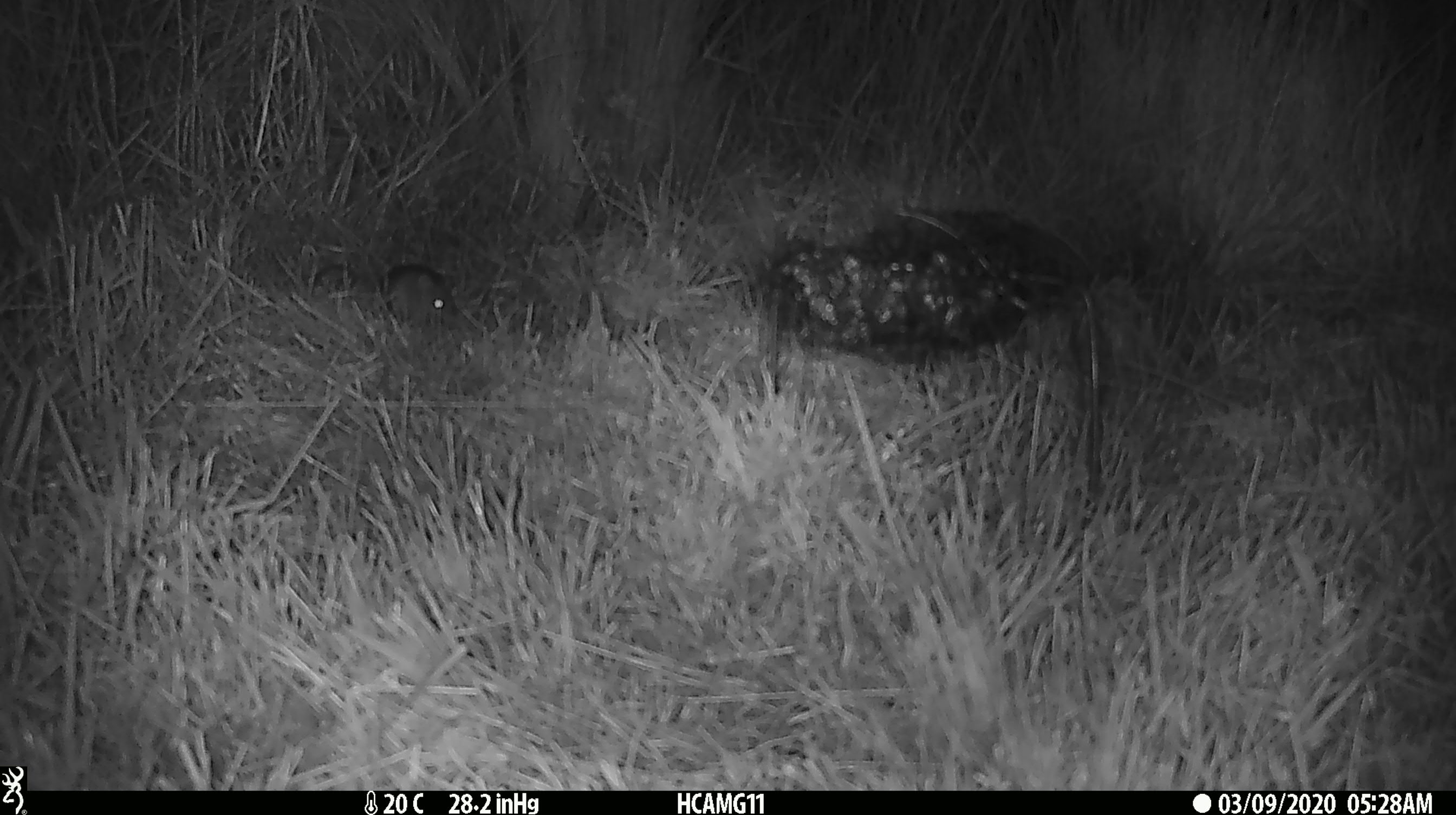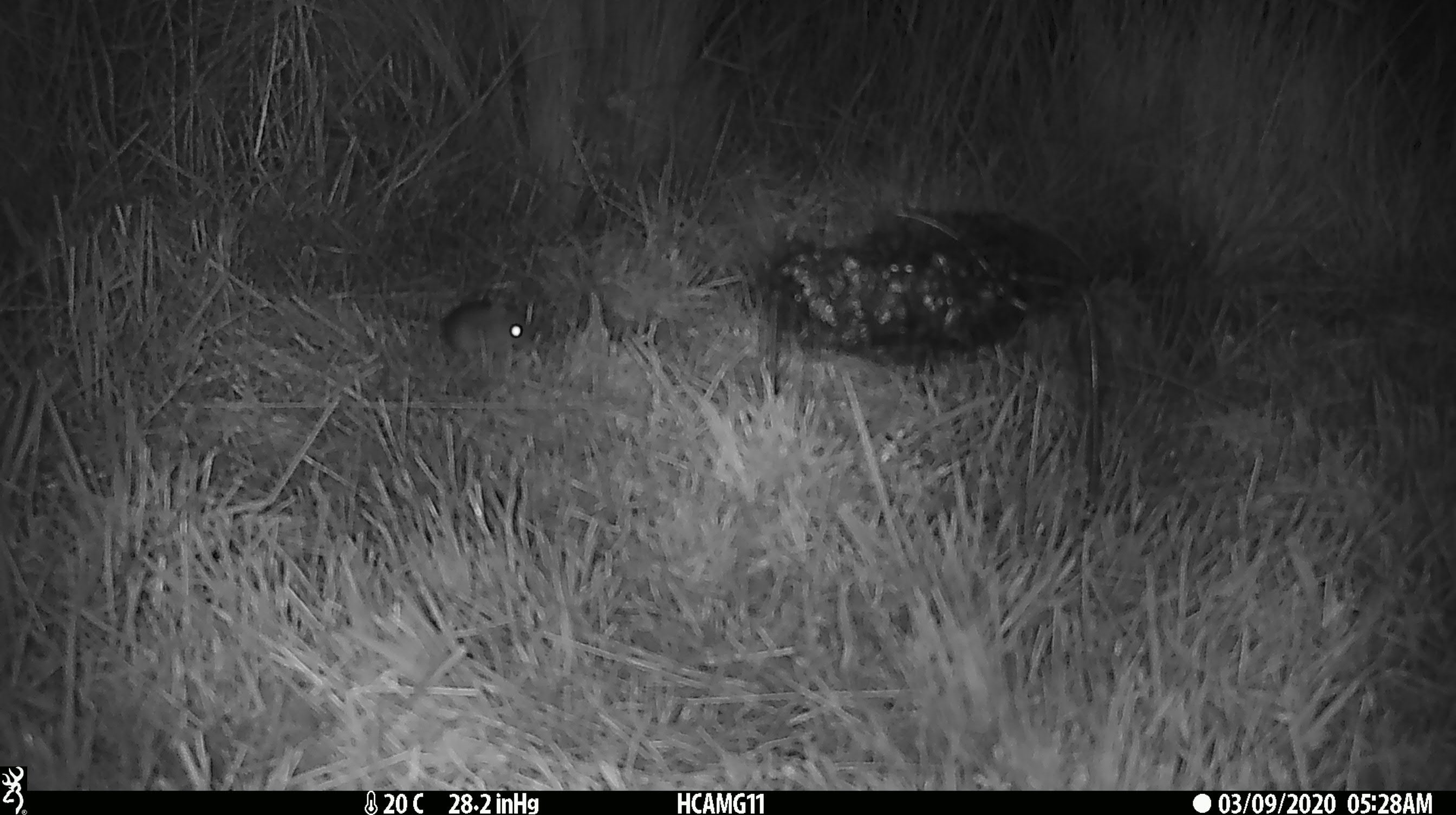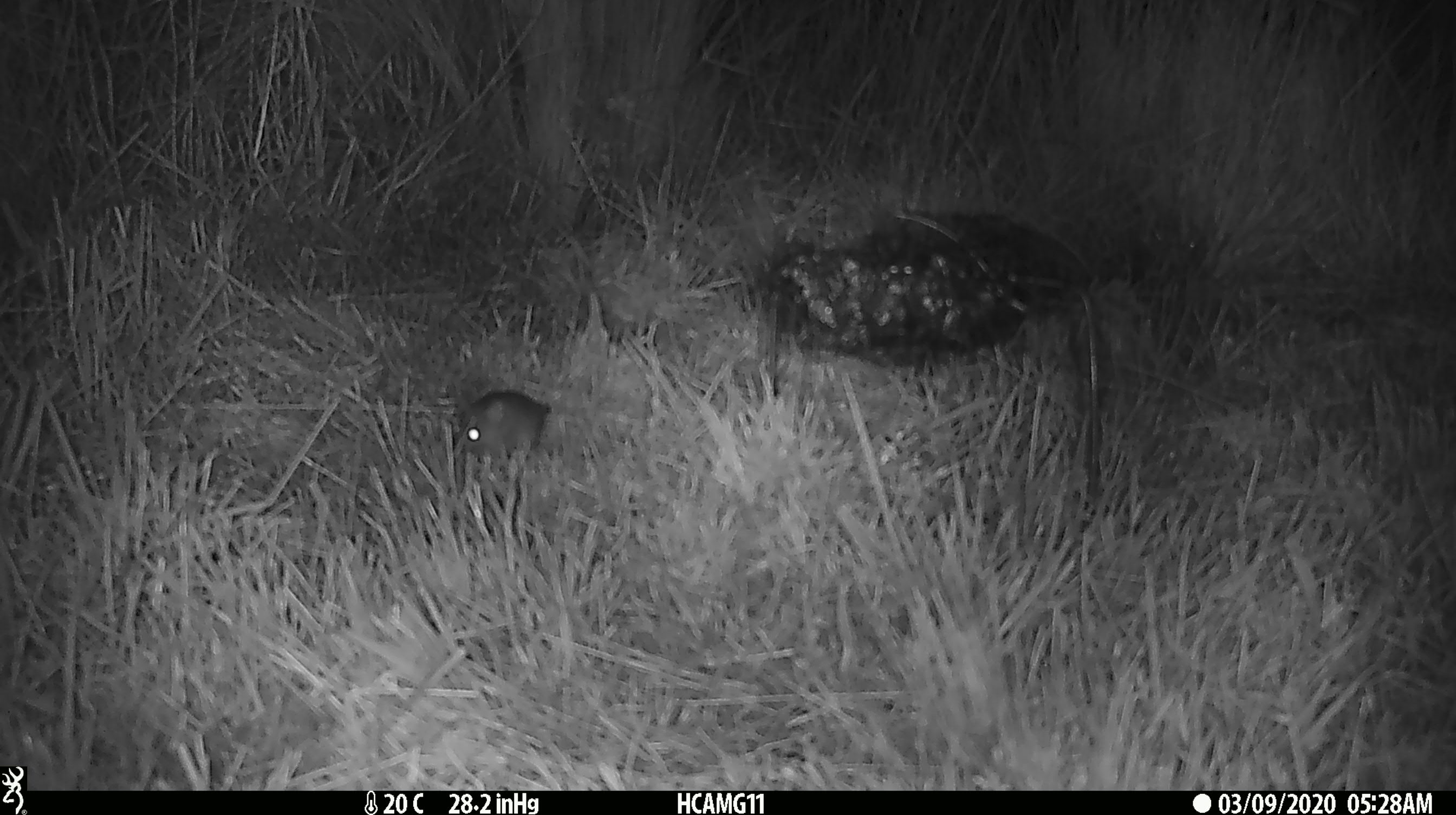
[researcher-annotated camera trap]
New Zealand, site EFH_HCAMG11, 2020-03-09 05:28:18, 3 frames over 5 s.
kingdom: Animalia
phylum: Chordata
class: Mammalia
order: Rodentia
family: Muridae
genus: Mus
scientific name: Mus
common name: mouse